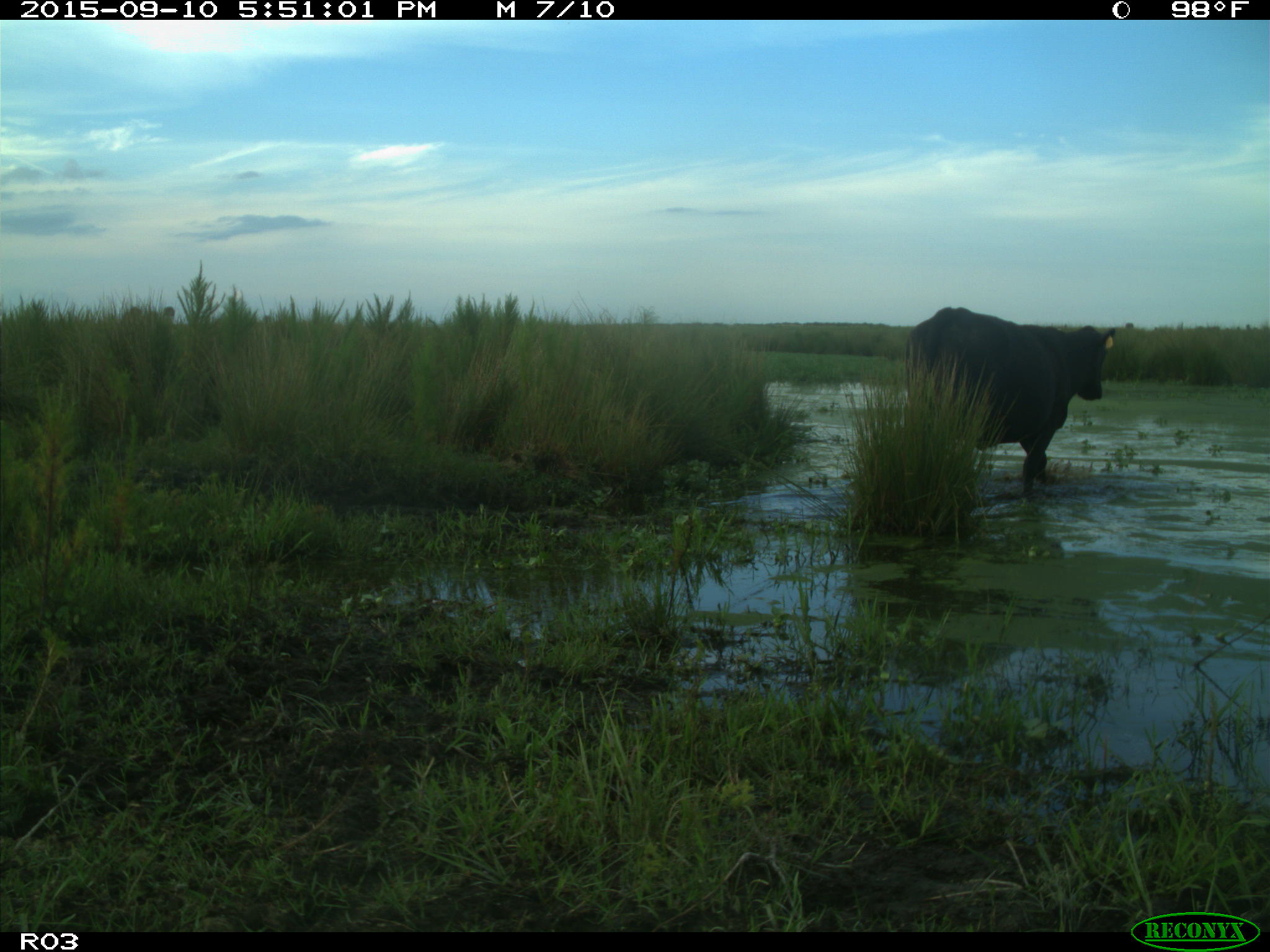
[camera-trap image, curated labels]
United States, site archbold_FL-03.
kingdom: Animalia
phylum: Chordata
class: Mammalia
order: Artiodactyla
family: Bovidae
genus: Bos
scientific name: Bos taurus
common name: domestic cow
Bos taurus (domestic cow).